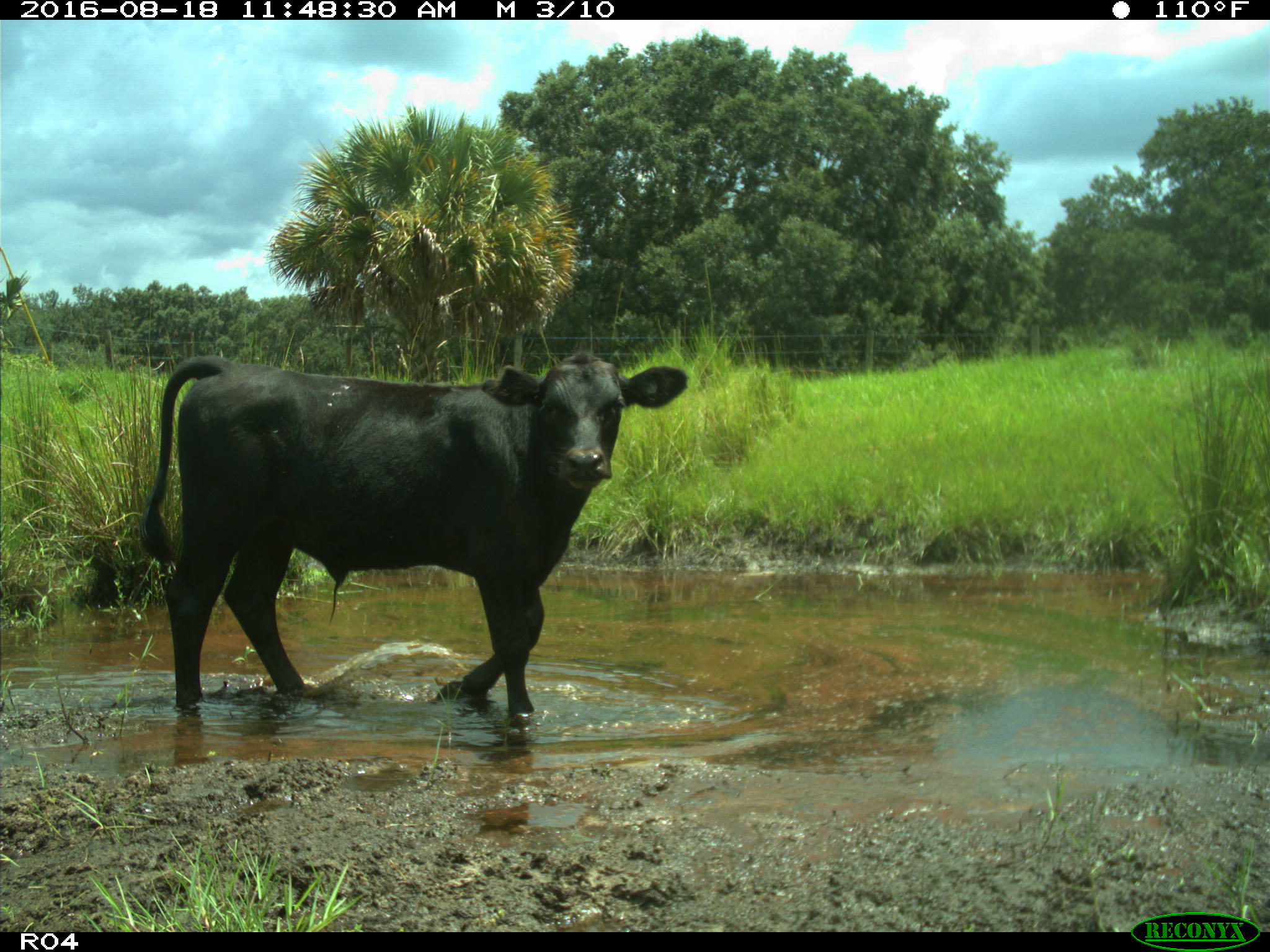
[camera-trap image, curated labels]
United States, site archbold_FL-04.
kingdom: Animalia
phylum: Chordata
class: Mammalia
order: Artiodactyla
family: Bovidae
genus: Bos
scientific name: Bos taurus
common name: domestic cow